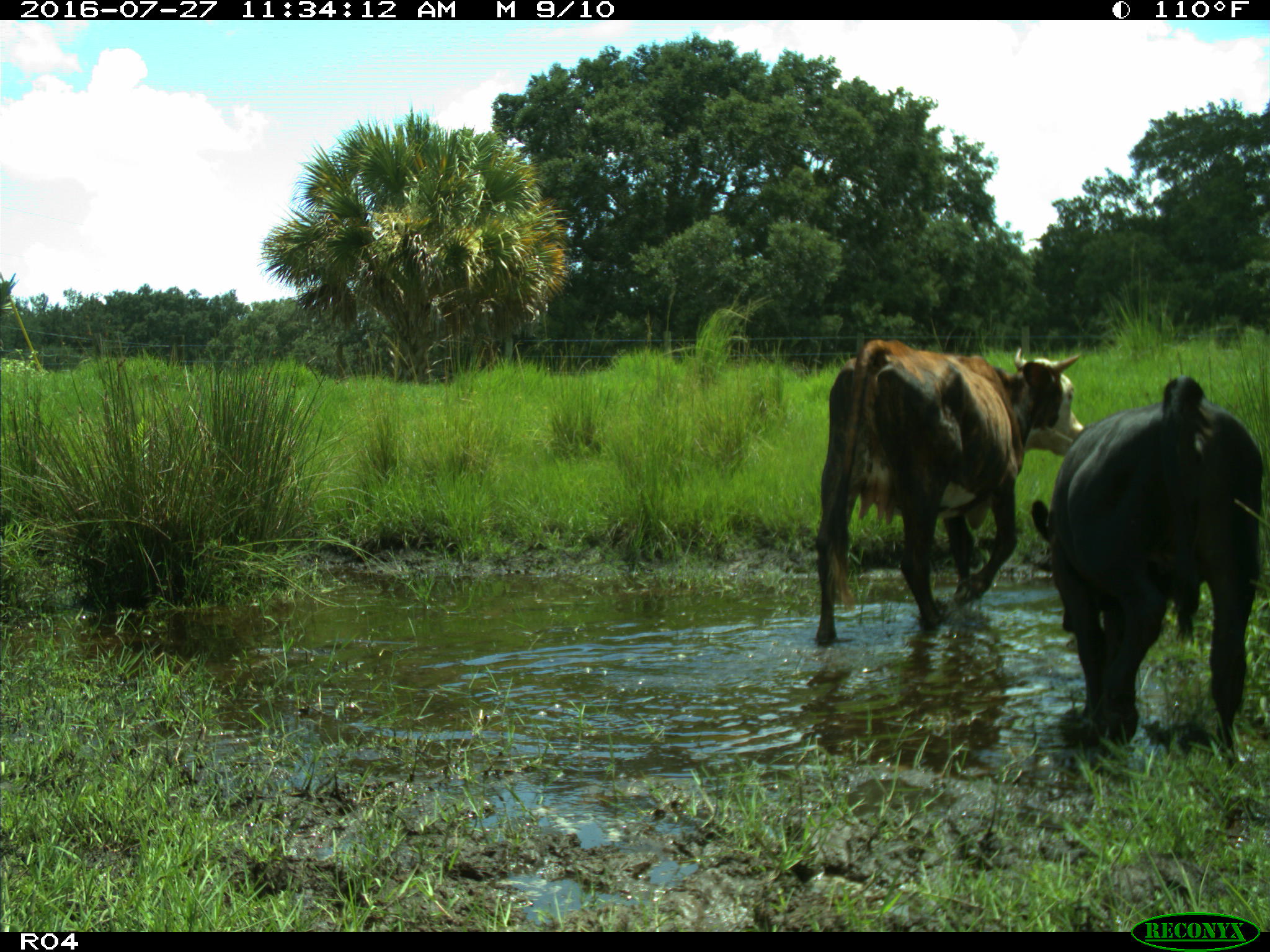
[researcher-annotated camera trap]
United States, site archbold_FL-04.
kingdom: Animalia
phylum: Chordata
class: Mammalia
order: Artiodactyla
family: Bovidae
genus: Bos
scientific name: Bos taurus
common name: domestic cow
Bos taurus (domestic cow).